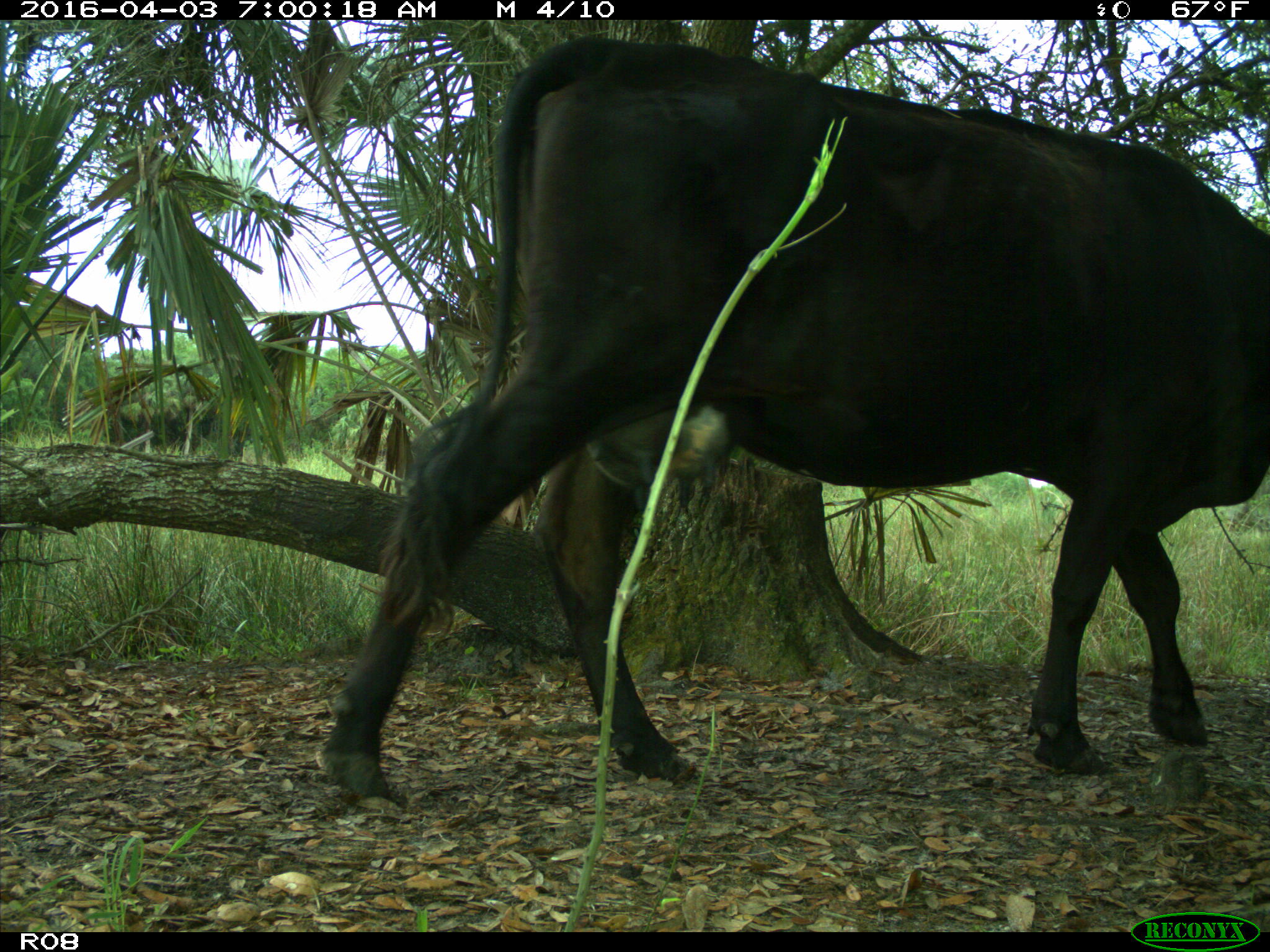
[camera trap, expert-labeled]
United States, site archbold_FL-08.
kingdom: Animalia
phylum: Chordata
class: Mammalia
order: Artiodactyla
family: Bovidae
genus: Bos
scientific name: Bos taurus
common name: domestic cow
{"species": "Bos taurus (domestic cow)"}